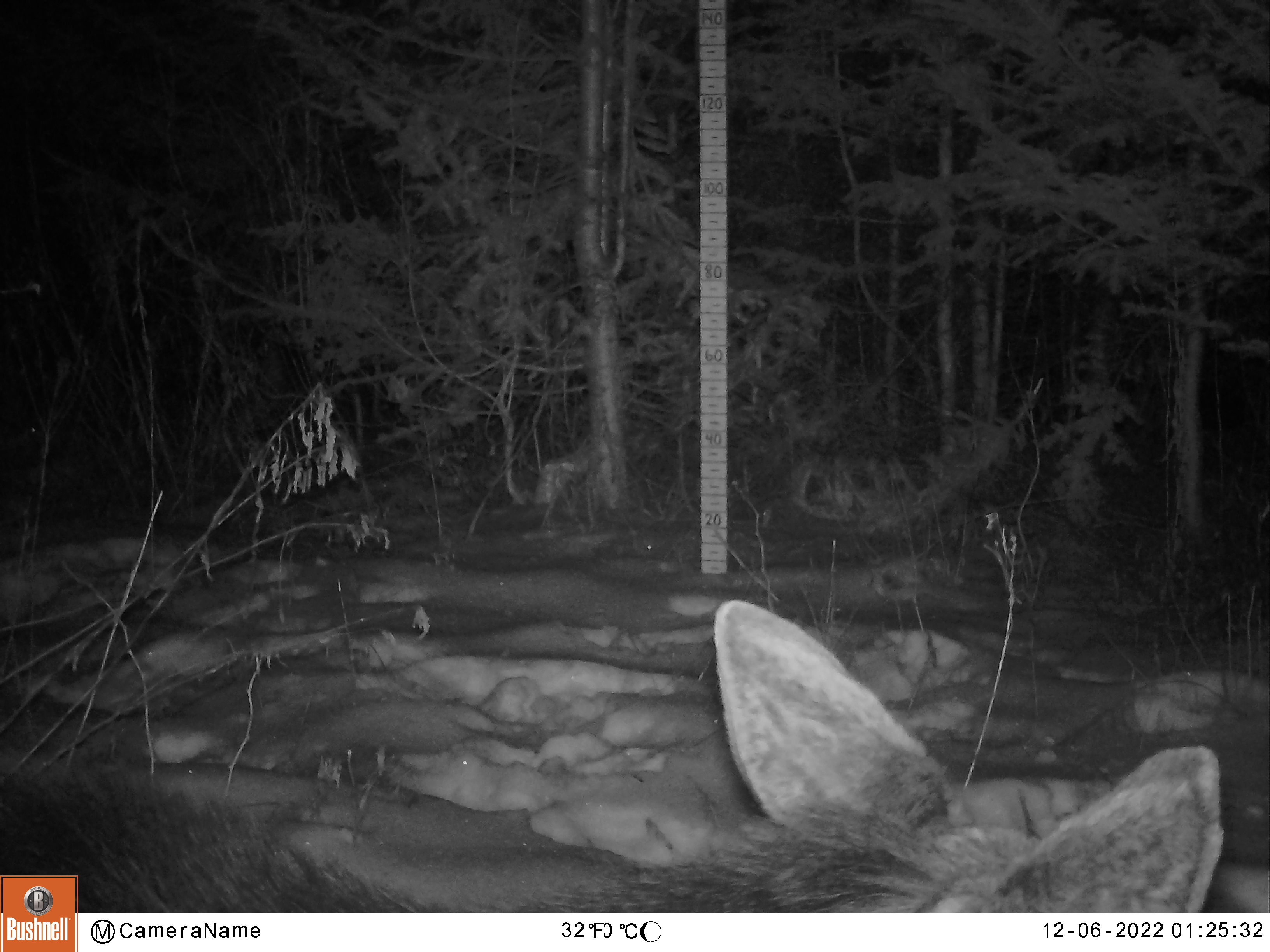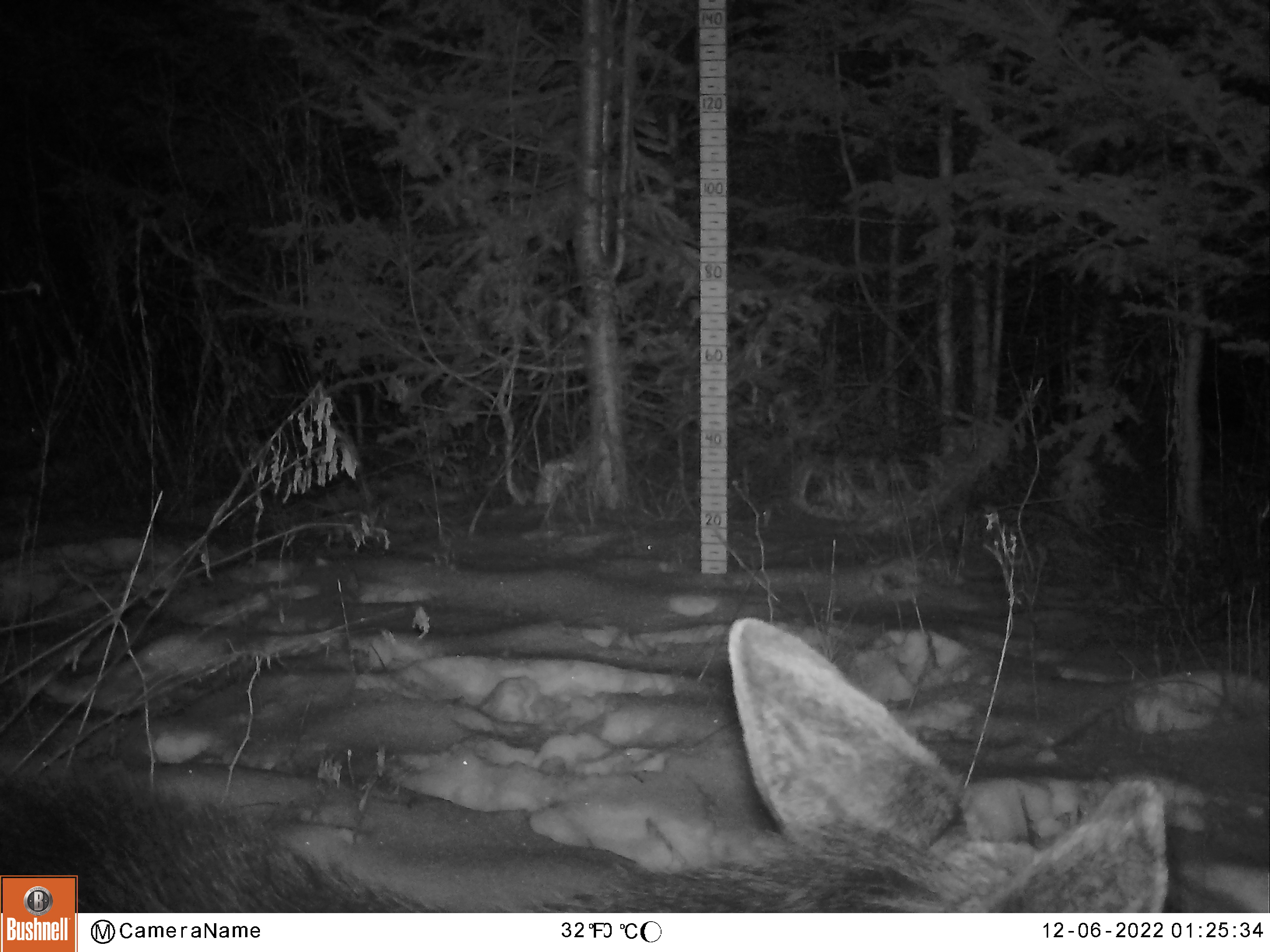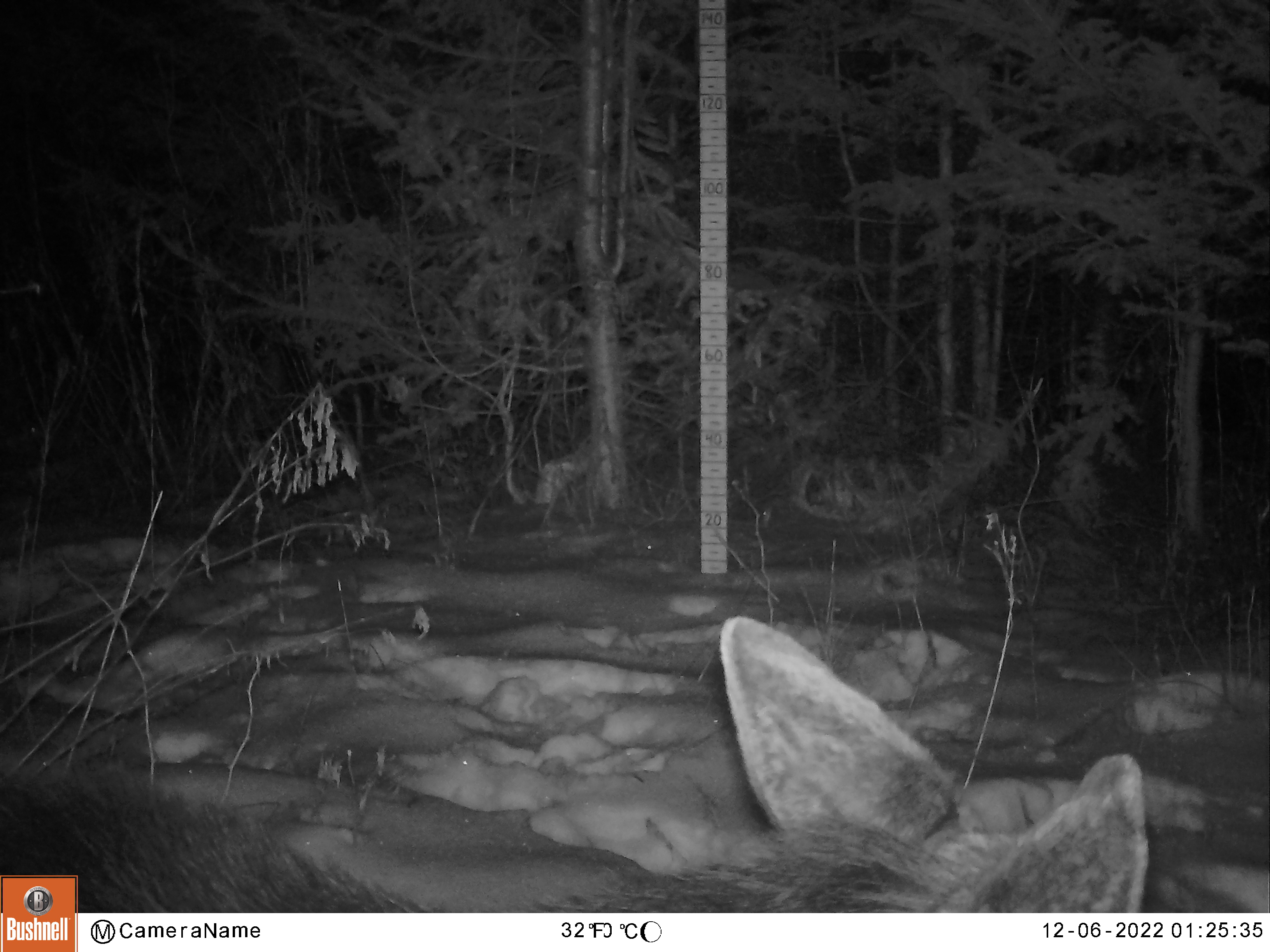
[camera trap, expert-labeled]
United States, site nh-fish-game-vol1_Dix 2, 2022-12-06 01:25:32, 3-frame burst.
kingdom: Animalia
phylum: Chordata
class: Mammalia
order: Artiodactyla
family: Cervidae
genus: Alces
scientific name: Alces alces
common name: moose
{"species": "moose (Alces alces)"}